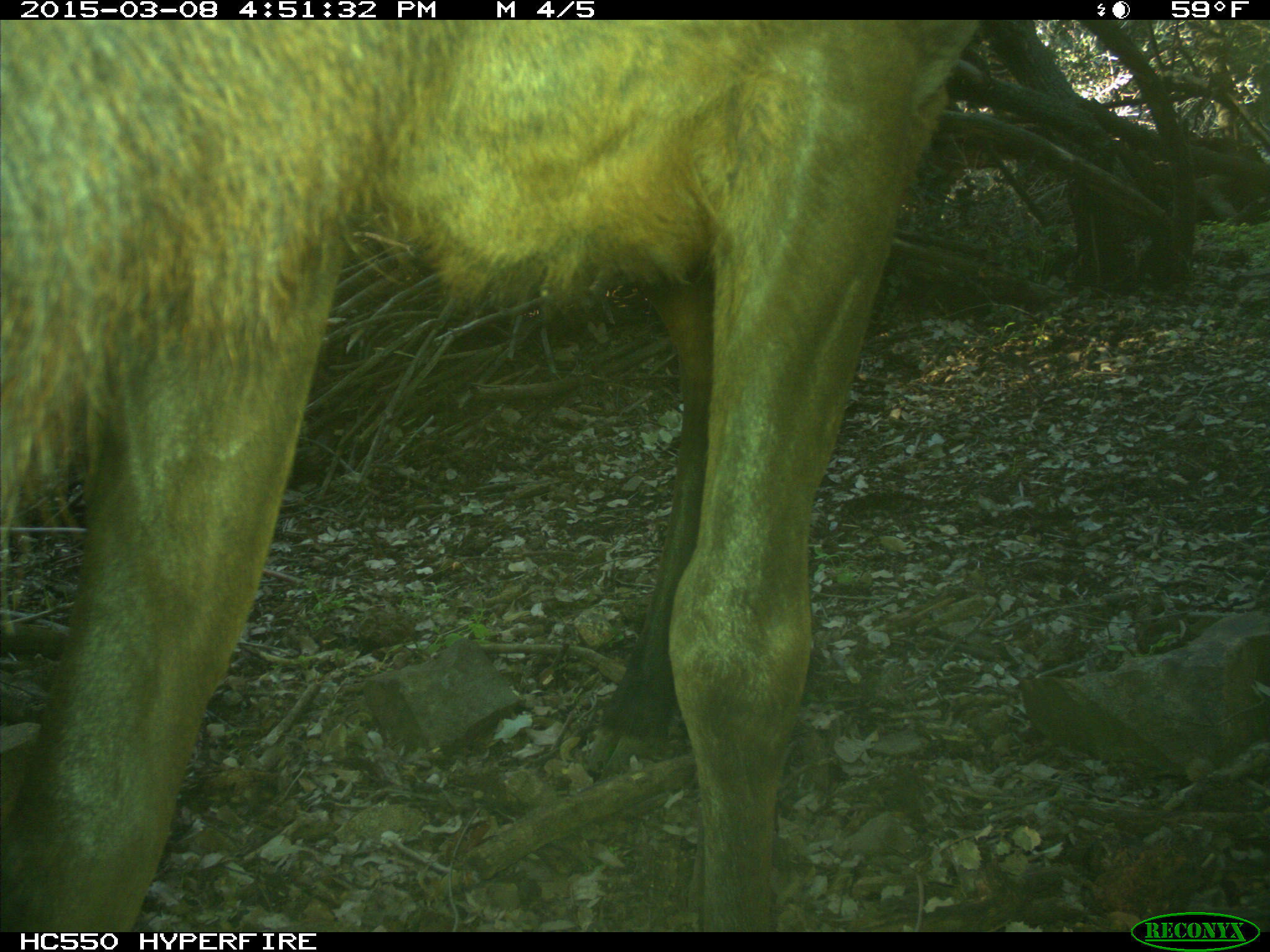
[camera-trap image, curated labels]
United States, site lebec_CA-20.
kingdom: Animalia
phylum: Chordata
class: Mammalia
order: Artiodactyla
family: Cervidae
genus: Cervus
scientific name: Cervus canadensis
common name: elk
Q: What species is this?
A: Cervus canadensis (elk).